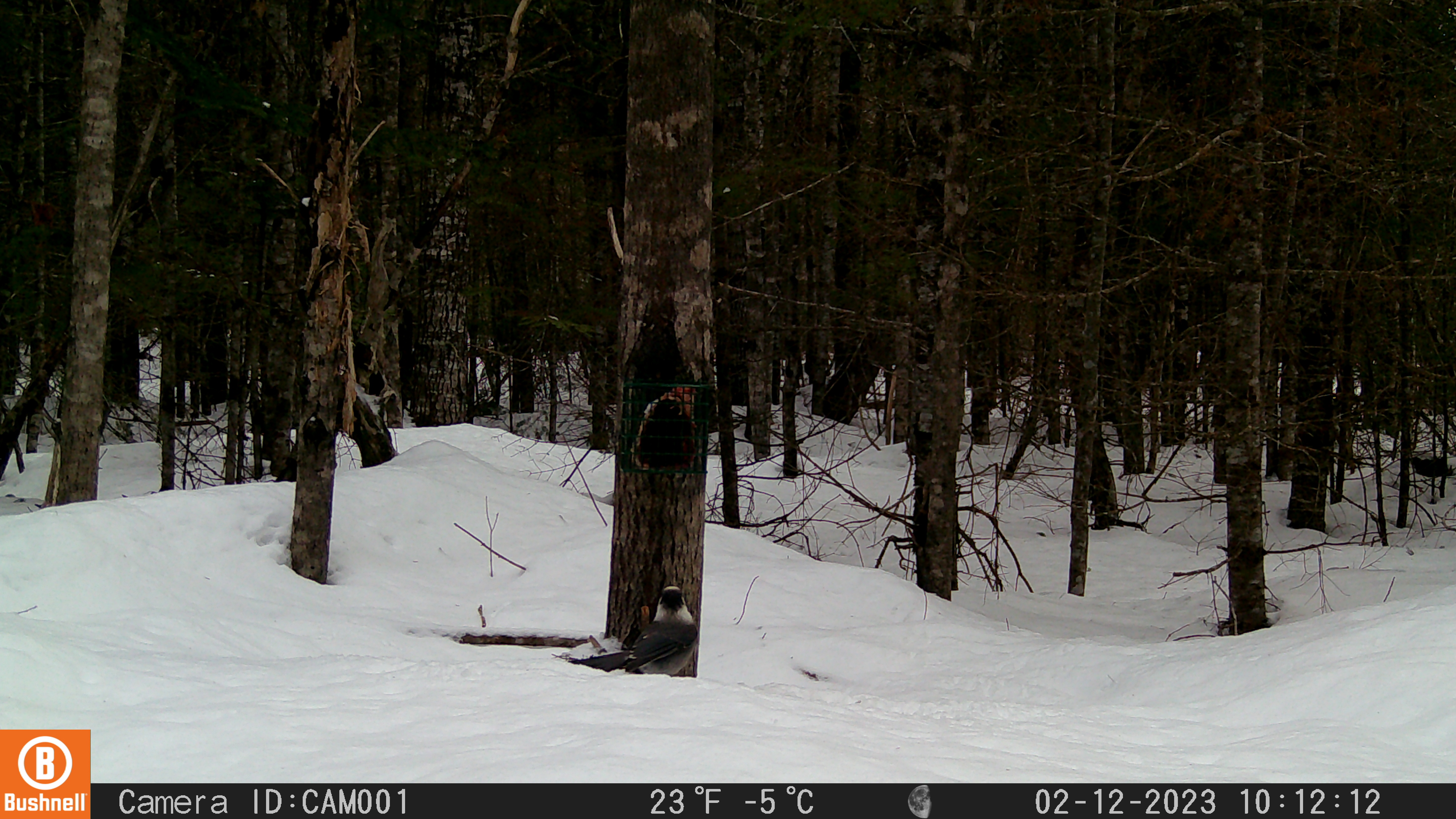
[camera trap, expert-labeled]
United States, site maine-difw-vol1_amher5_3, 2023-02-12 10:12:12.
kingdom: Animalia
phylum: Chordata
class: Aves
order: Passeriformes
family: Corvidae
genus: Perisoreus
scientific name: Perisoreus canadensis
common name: canada jay